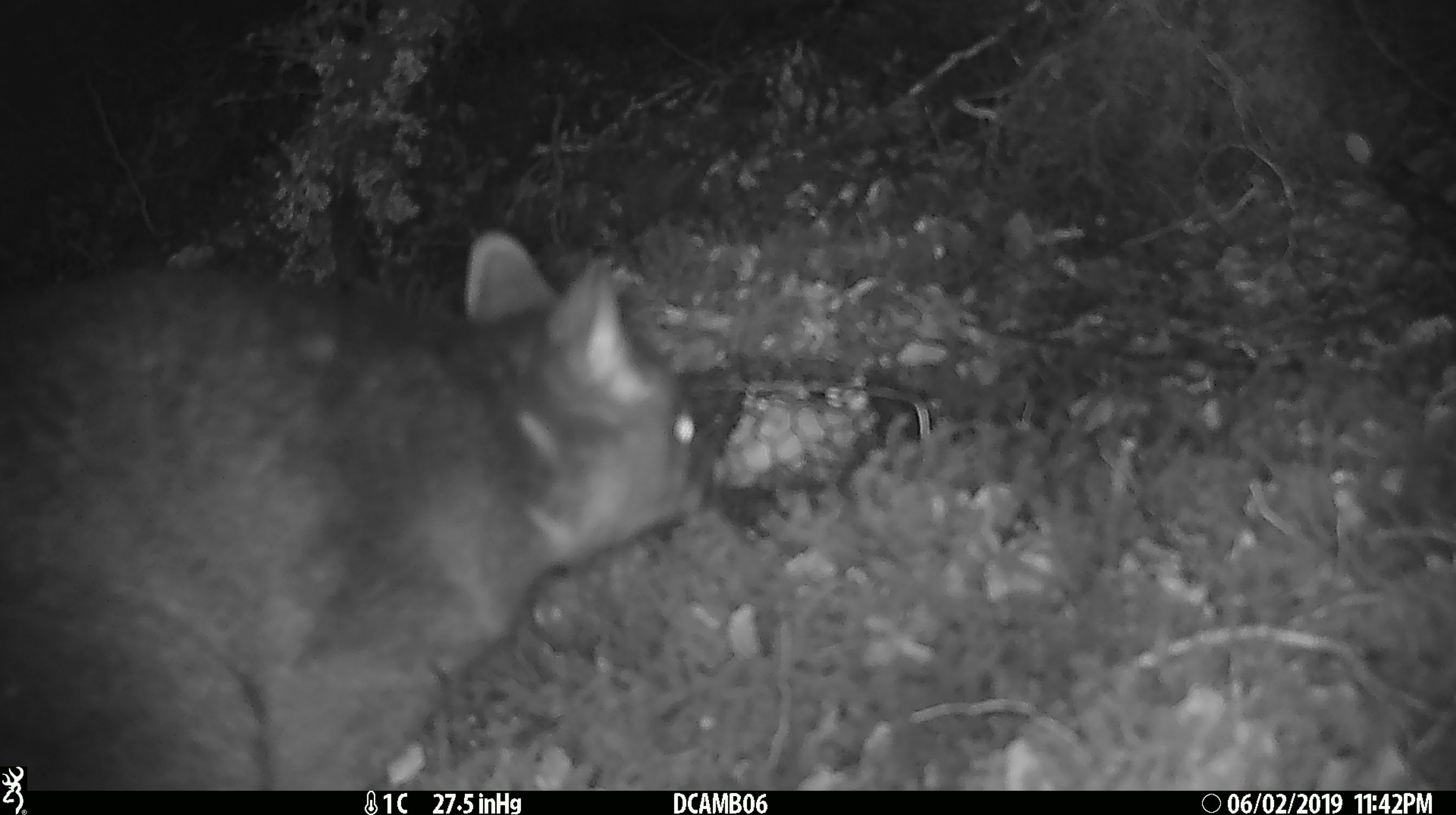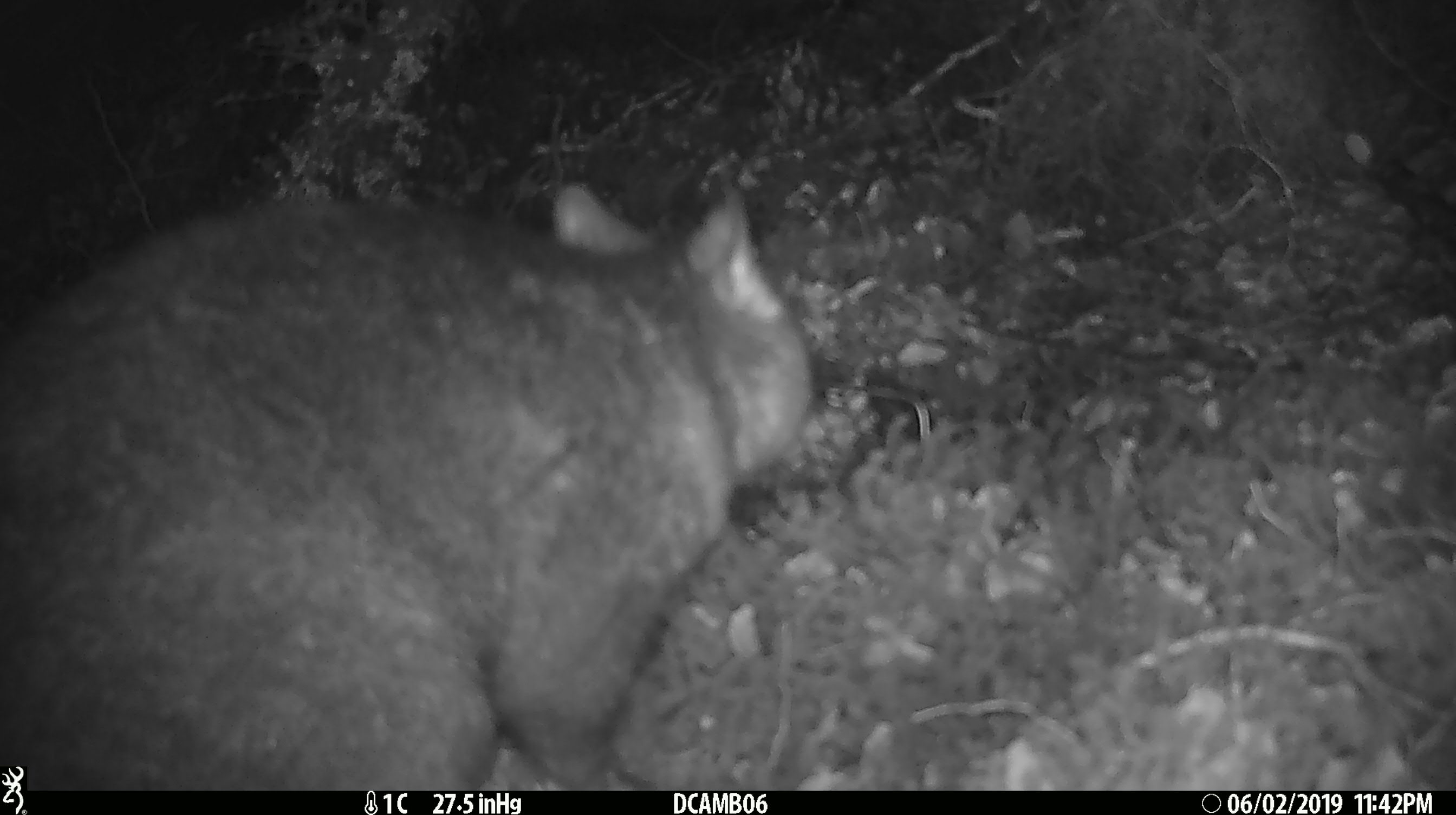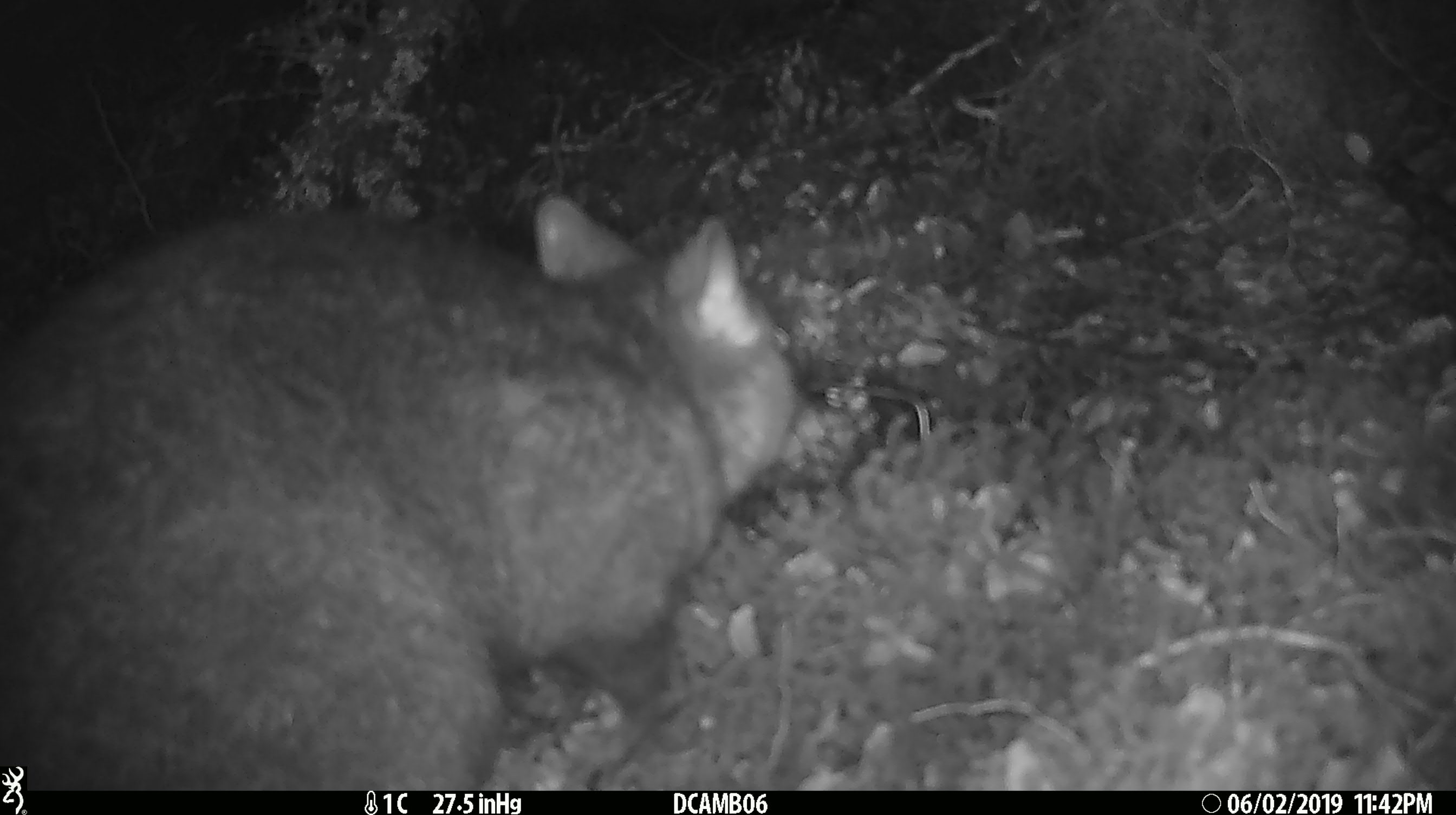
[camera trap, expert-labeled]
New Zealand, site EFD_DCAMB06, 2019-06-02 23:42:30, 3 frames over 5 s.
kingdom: Animalia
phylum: Chordata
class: Mammalia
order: Diprotodontia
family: Phalangeridae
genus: Trichosurus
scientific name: Trichosurus vulpecula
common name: common brushtail possum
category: possum